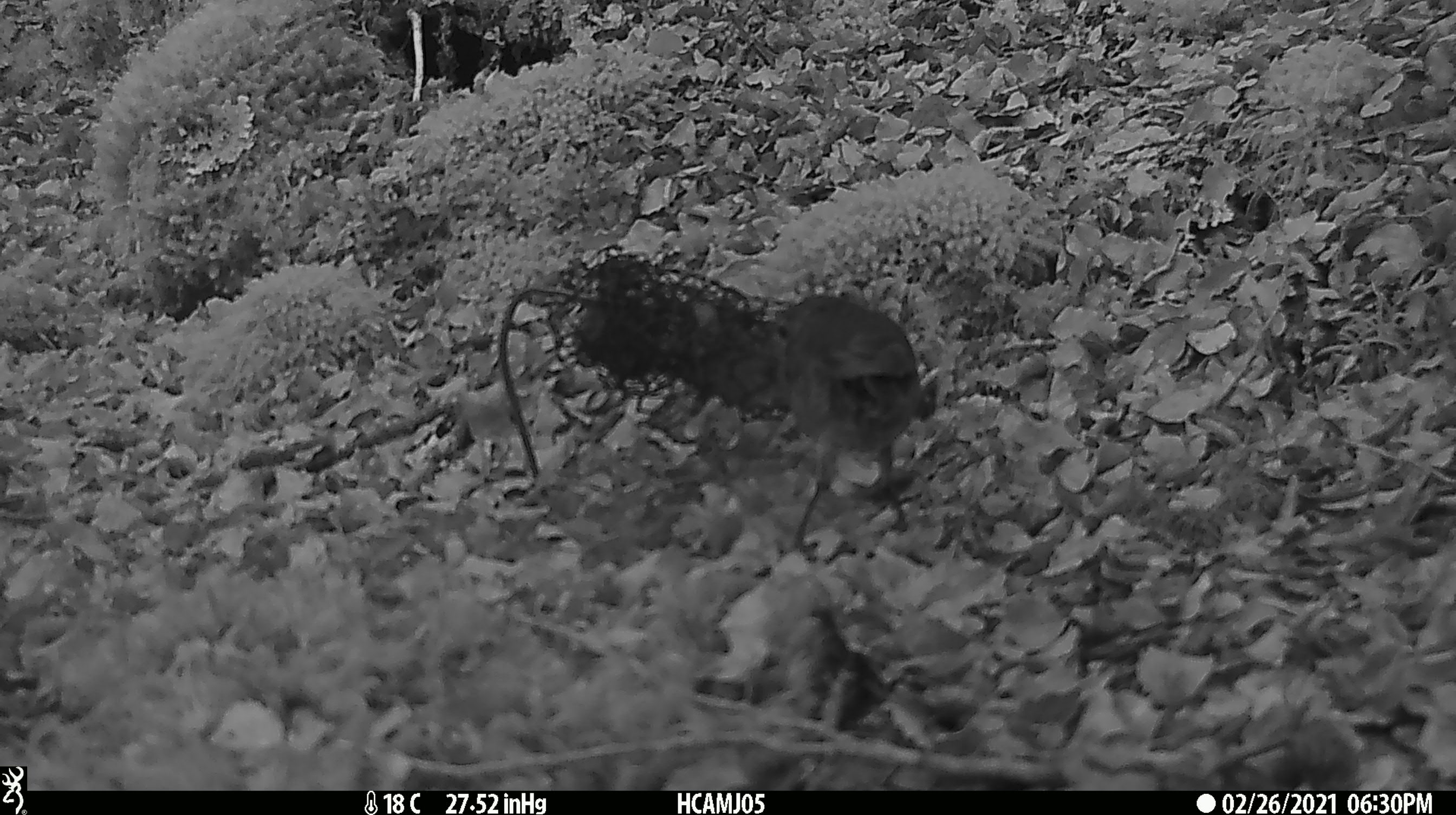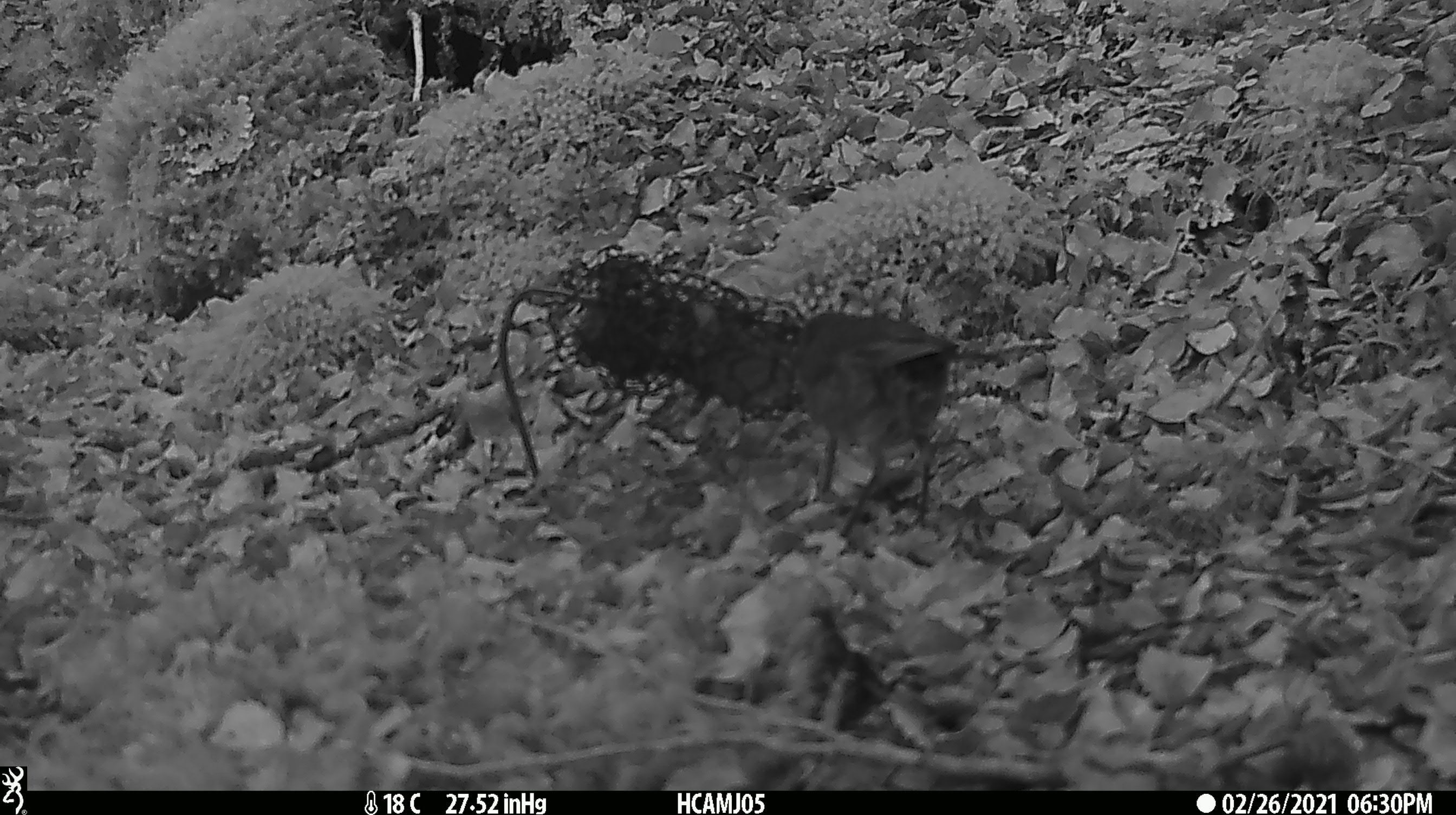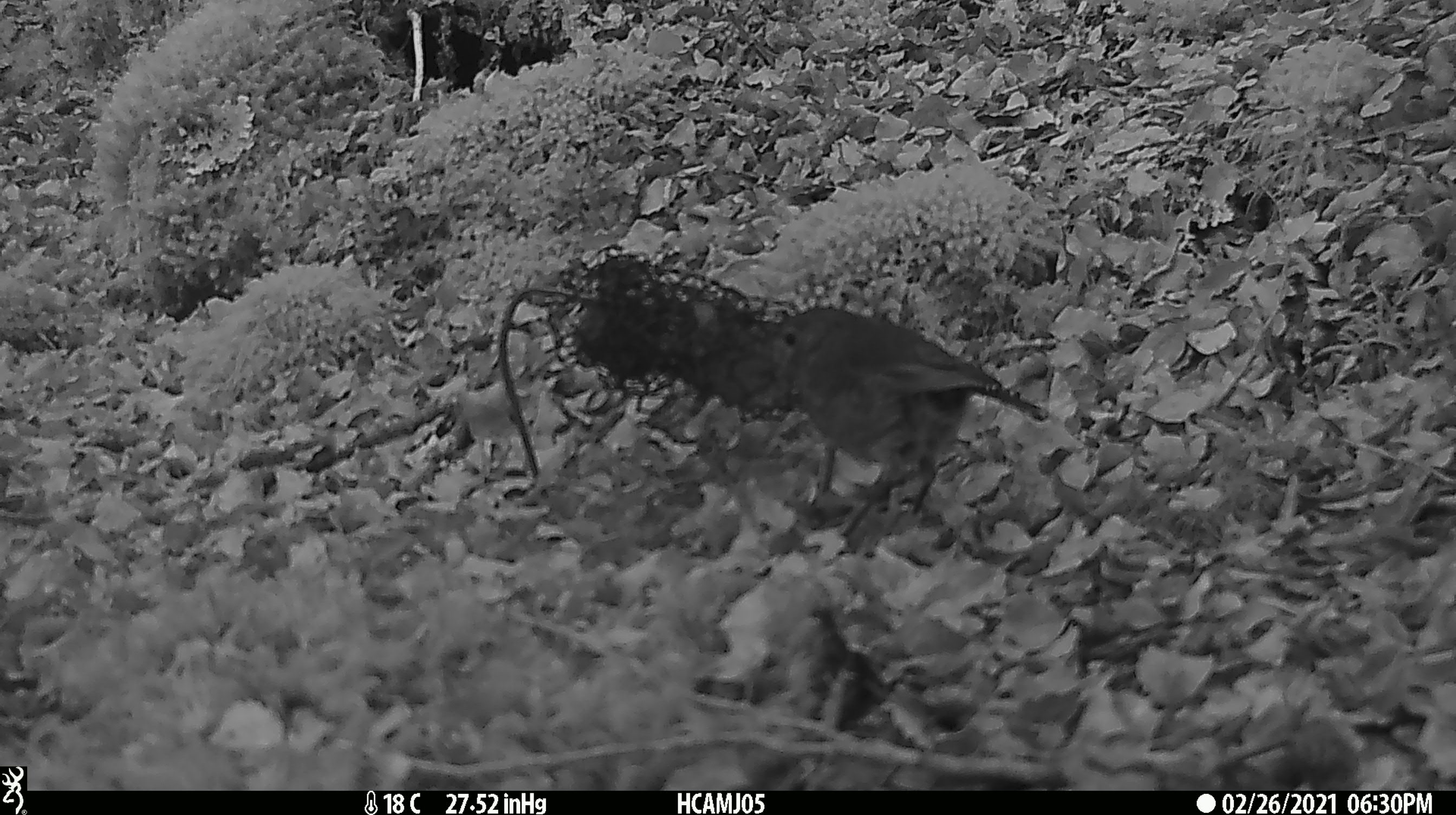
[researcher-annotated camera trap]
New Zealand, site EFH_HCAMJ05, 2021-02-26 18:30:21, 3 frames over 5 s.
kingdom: Animalia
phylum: Chordata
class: Aves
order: Passeriformes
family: Petroicidae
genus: Petroica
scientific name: Petroica australis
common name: new zealand robin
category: robin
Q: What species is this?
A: Robin (new zealand robin) (Petroica australis).